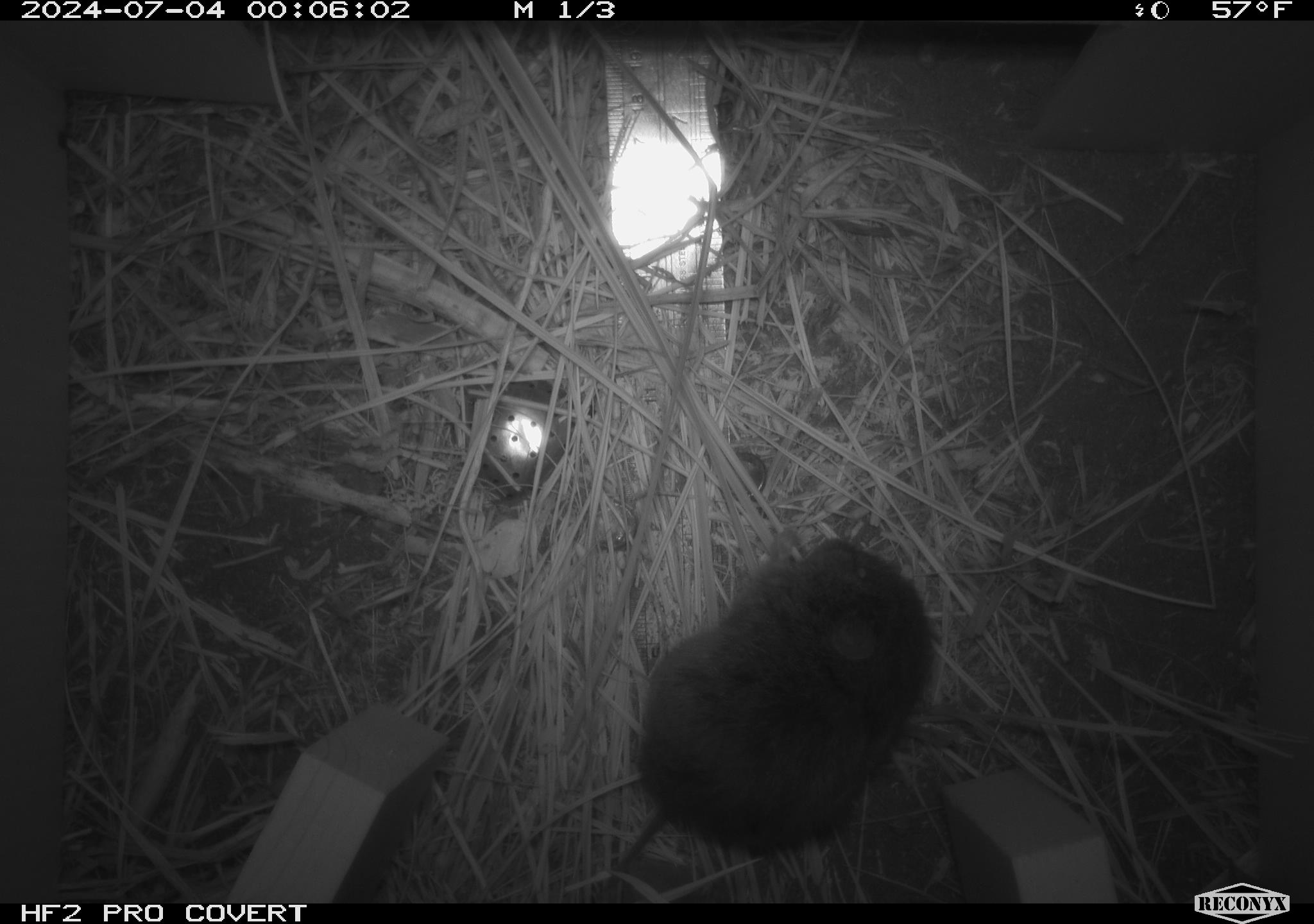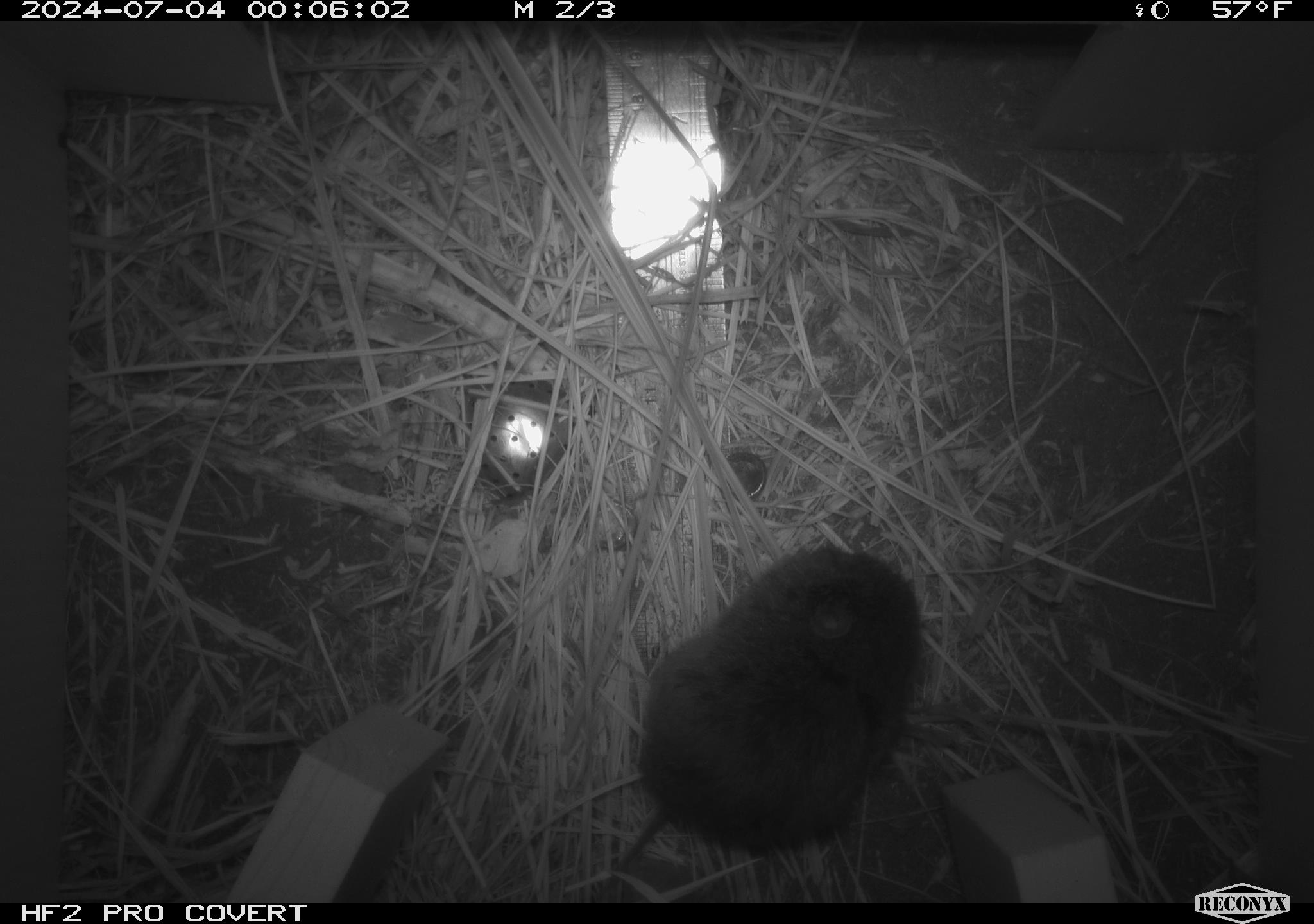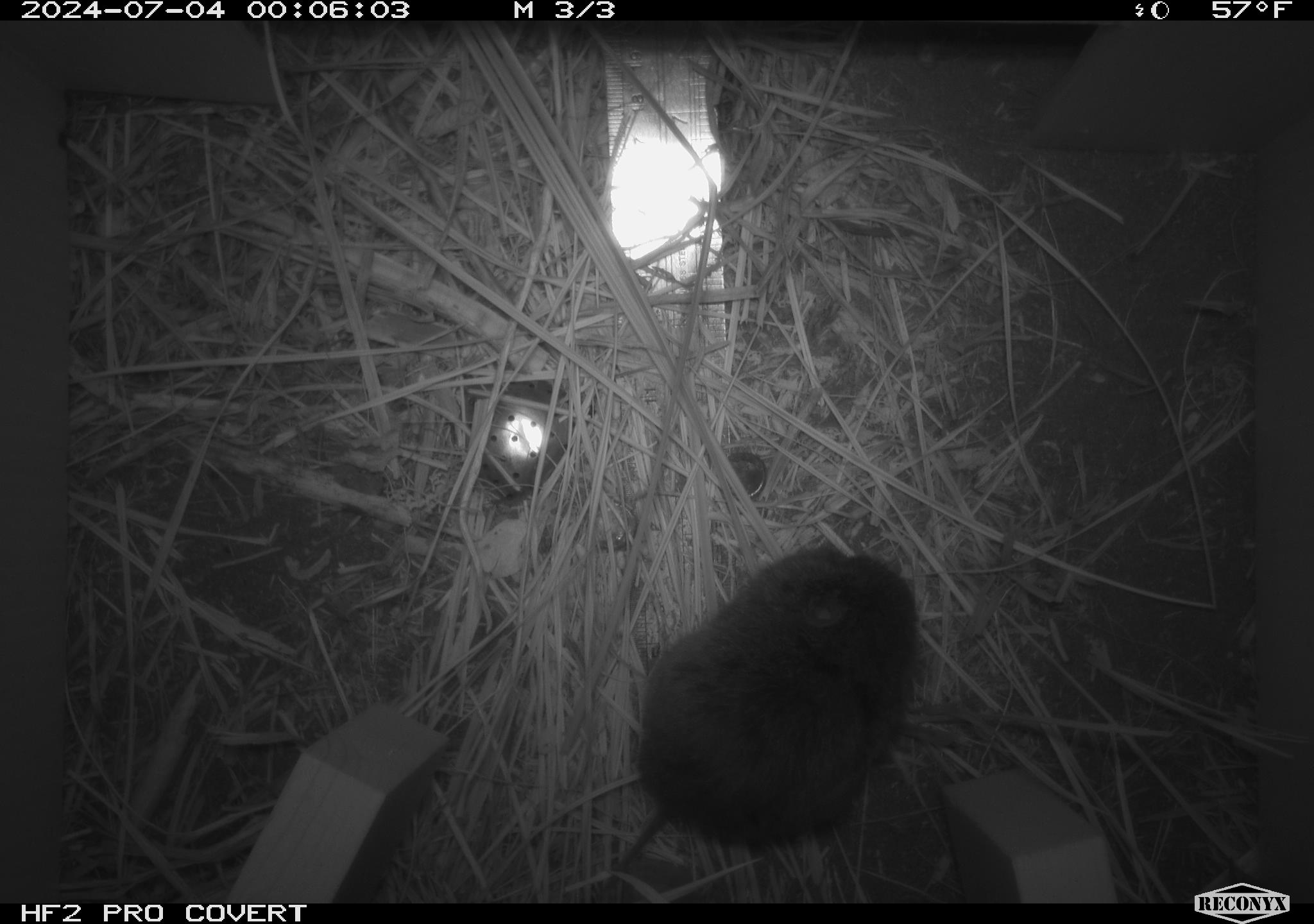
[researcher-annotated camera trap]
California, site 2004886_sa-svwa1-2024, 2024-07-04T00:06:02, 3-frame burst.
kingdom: Animalia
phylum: Chordata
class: Mammalia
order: Rodentia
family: Cricetidae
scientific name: Arvicolinae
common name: voles, lemmings, and muskrats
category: arvicolinae subfamily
Arvicolinae subfamily (voles, lemmings, and muskrats) (Arvicolinae).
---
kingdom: Animalia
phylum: Arthropoda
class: Malacostraca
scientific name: Malacostraca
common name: amphipods, crabs, isopods, krill, lobsters and shrimps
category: malacostracan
Malacostracan (amphipods, crabs, isopods, krill, lobsters and shrimps) (Malacostraca).